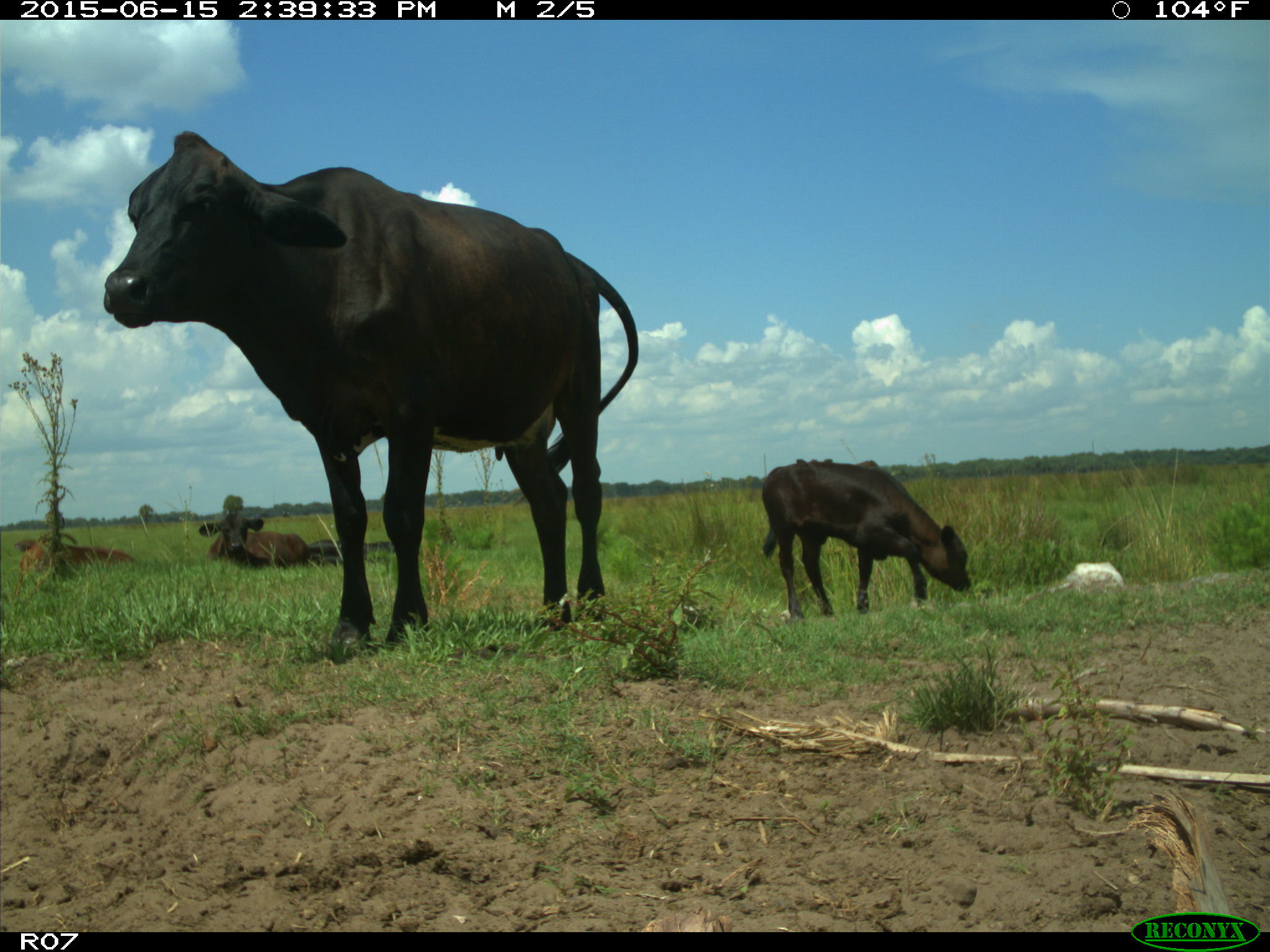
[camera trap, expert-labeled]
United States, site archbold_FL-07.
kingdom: Animalia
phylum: Chordata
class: Mammalia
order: Artiodactyla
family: Bovidae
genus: Bos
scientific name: Bos taurus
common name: domestic cow